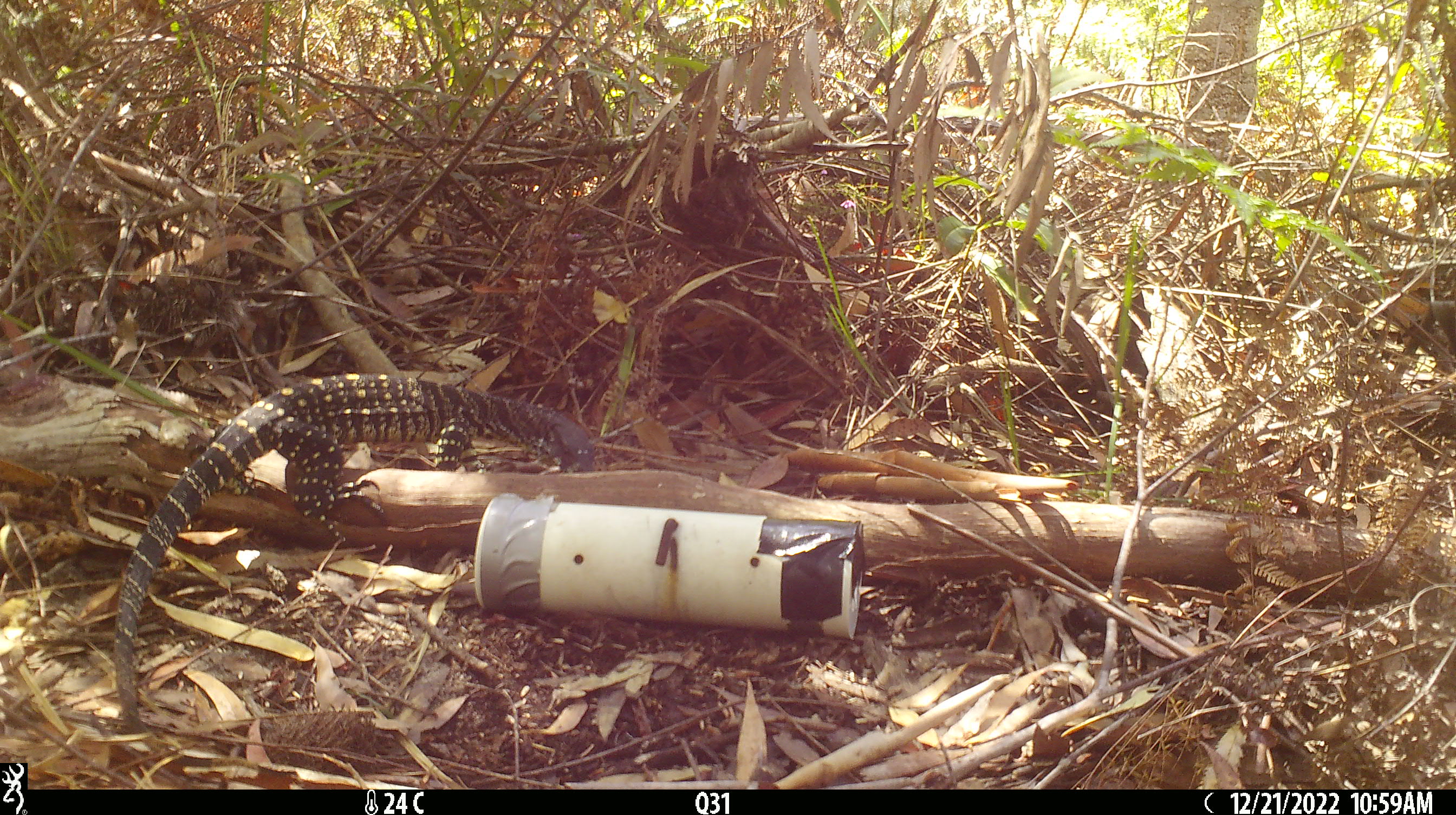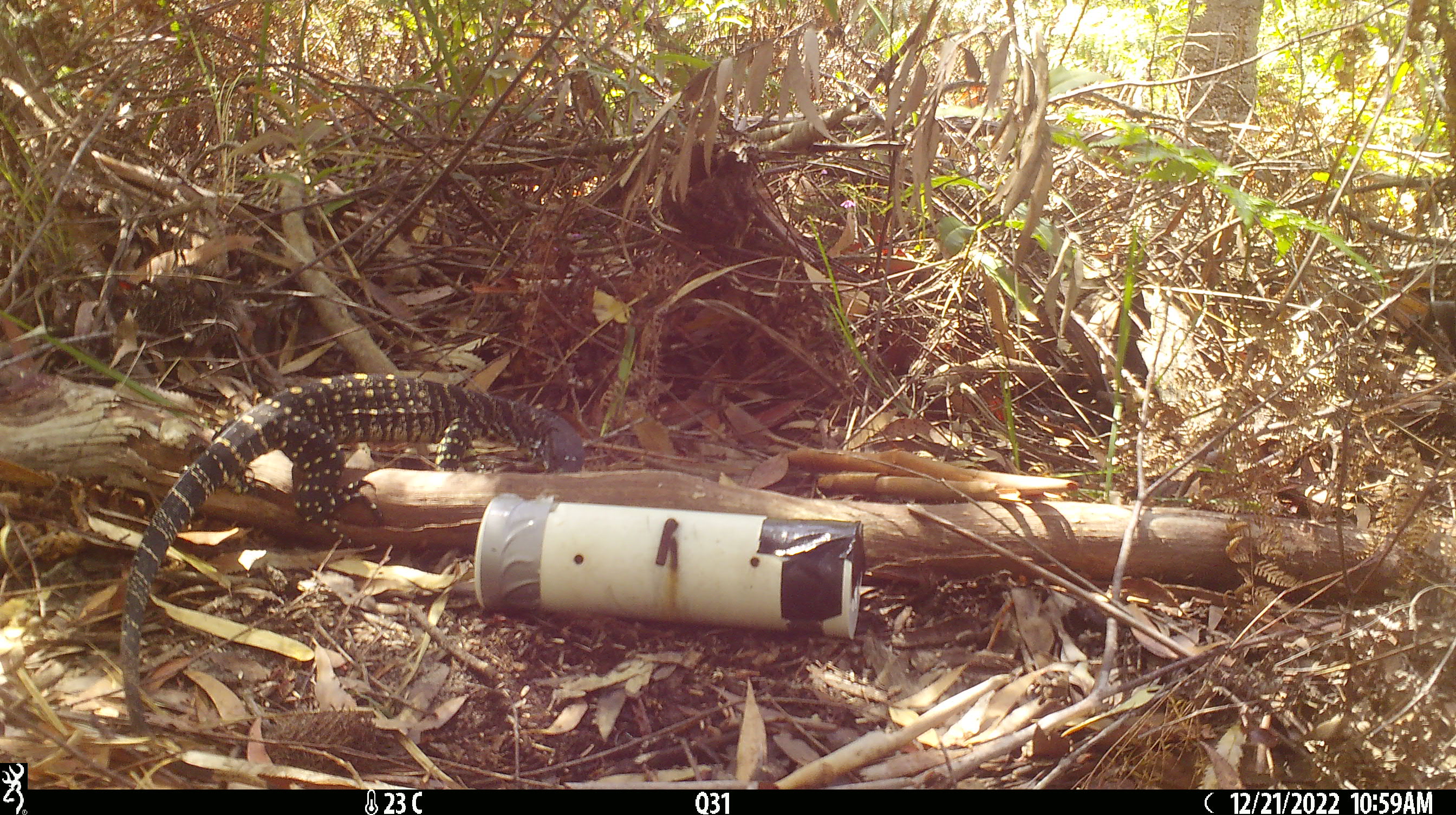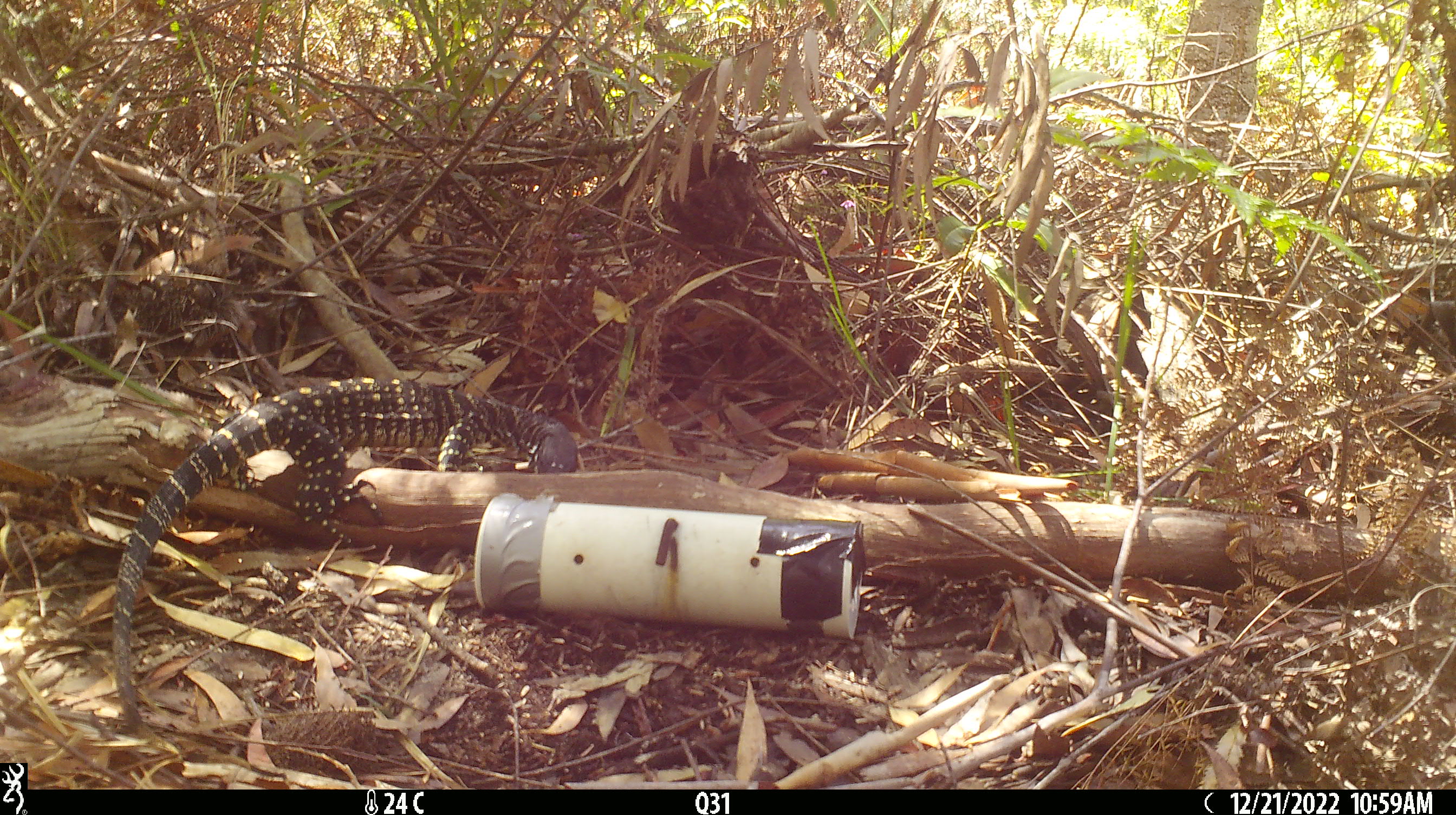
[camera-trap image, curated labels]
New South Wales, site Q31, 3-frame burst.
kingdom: Animalia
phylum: Chordata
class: Reptilia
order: Squamata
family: Varanidae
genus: Varanus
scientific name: Varanus varius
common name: lace monitor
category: goanna